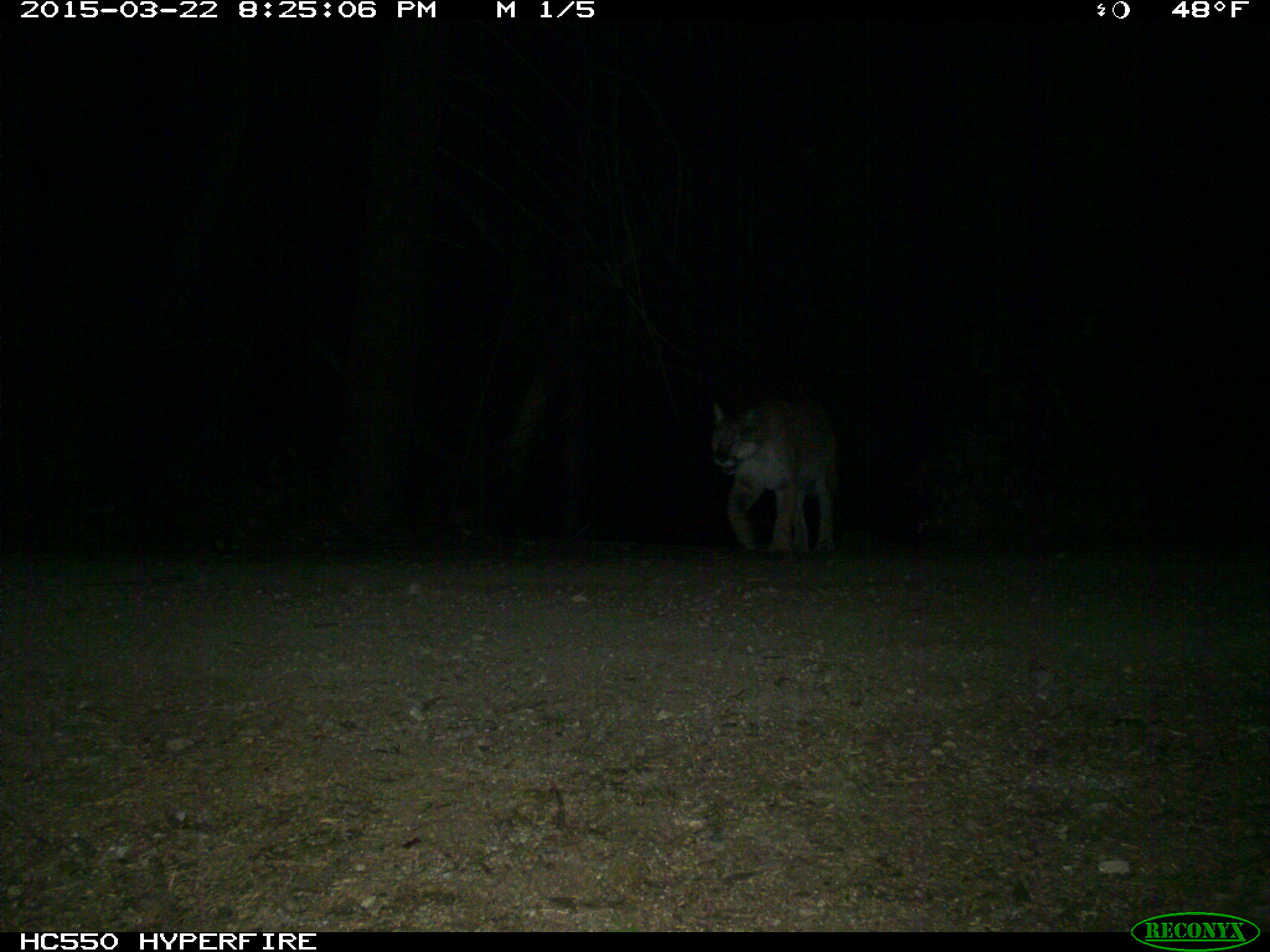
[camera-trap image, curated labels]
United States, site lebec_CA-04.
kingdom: Animalia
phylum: Chordata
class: Mammalia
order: Carnivora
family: Felidae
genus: Puma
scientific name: Puma concolor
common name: mountain lion